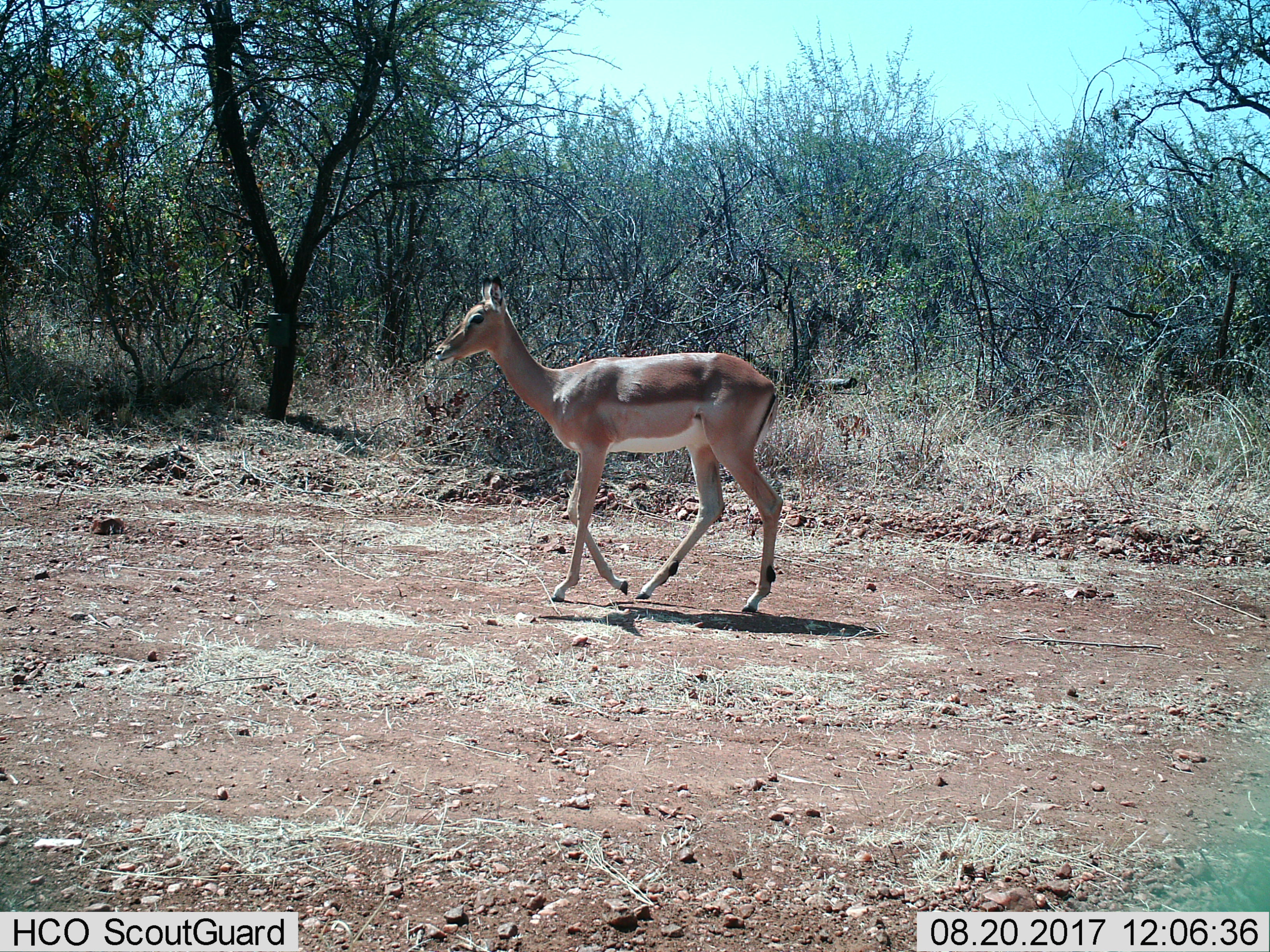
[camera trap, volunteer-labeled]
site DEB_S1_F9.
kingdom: Animalia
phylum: Chordata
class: Mammalia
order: Artiodactyla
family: Bovidae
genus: Aepyceros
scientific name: Aepyceros melampus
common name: impala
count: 1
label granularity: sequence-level